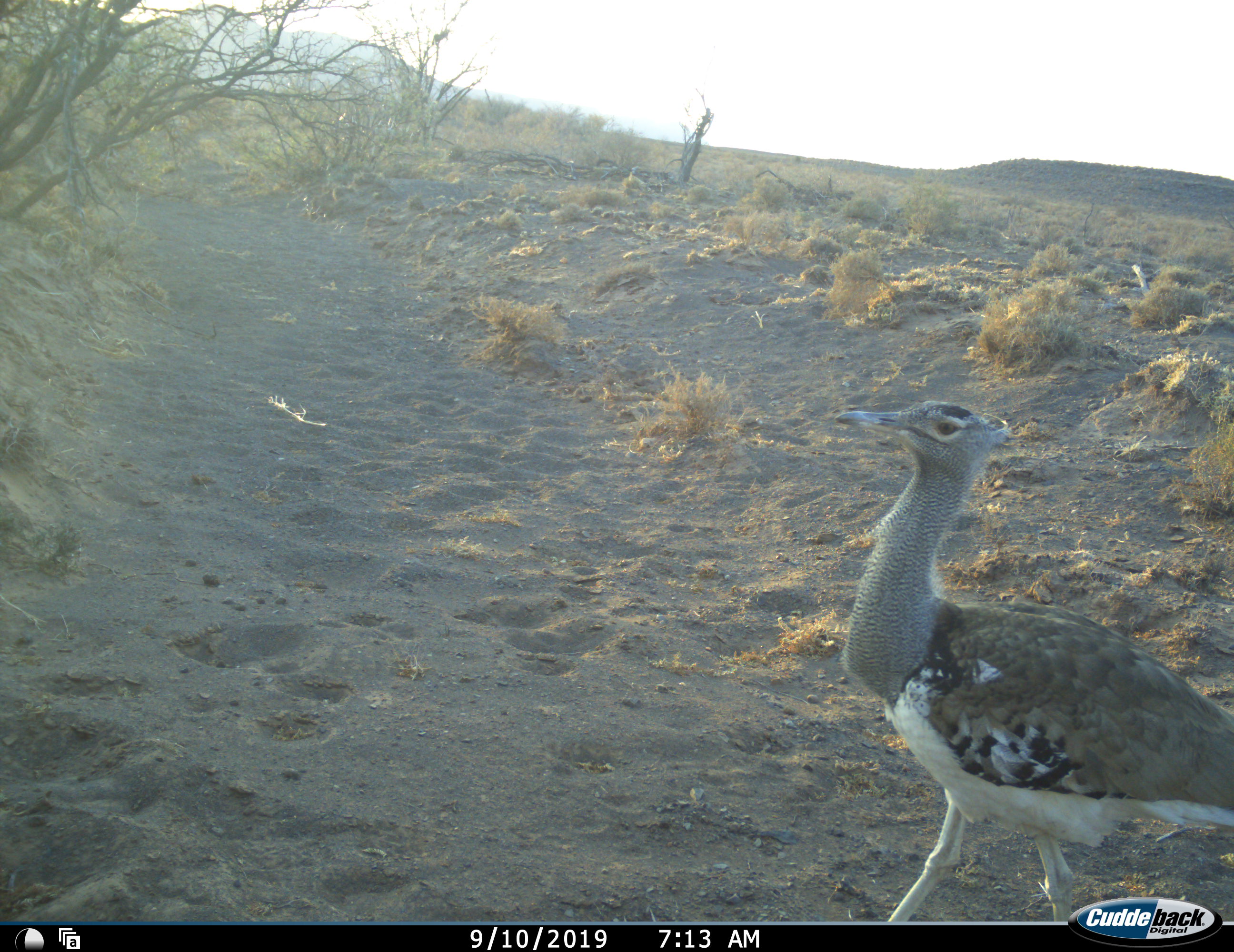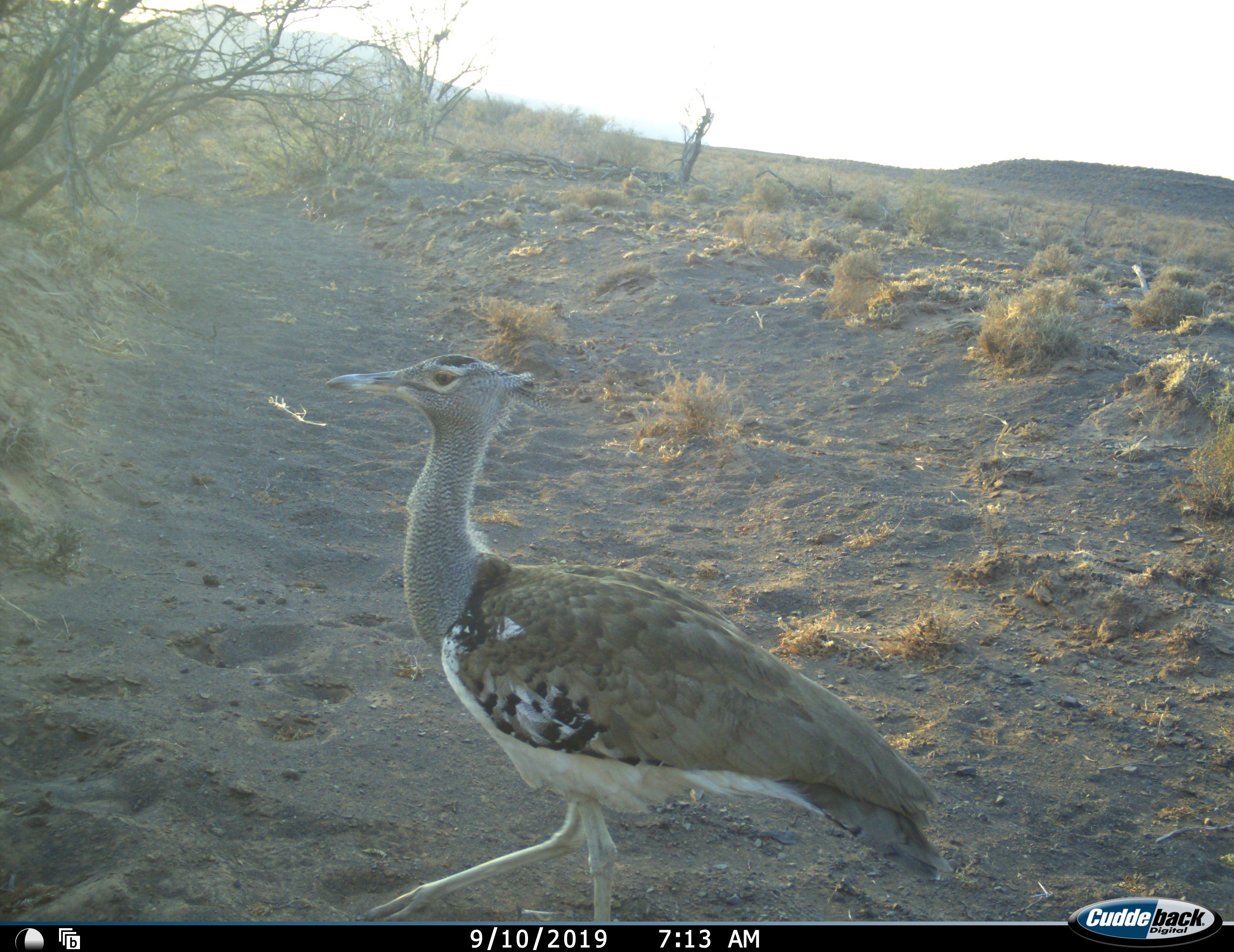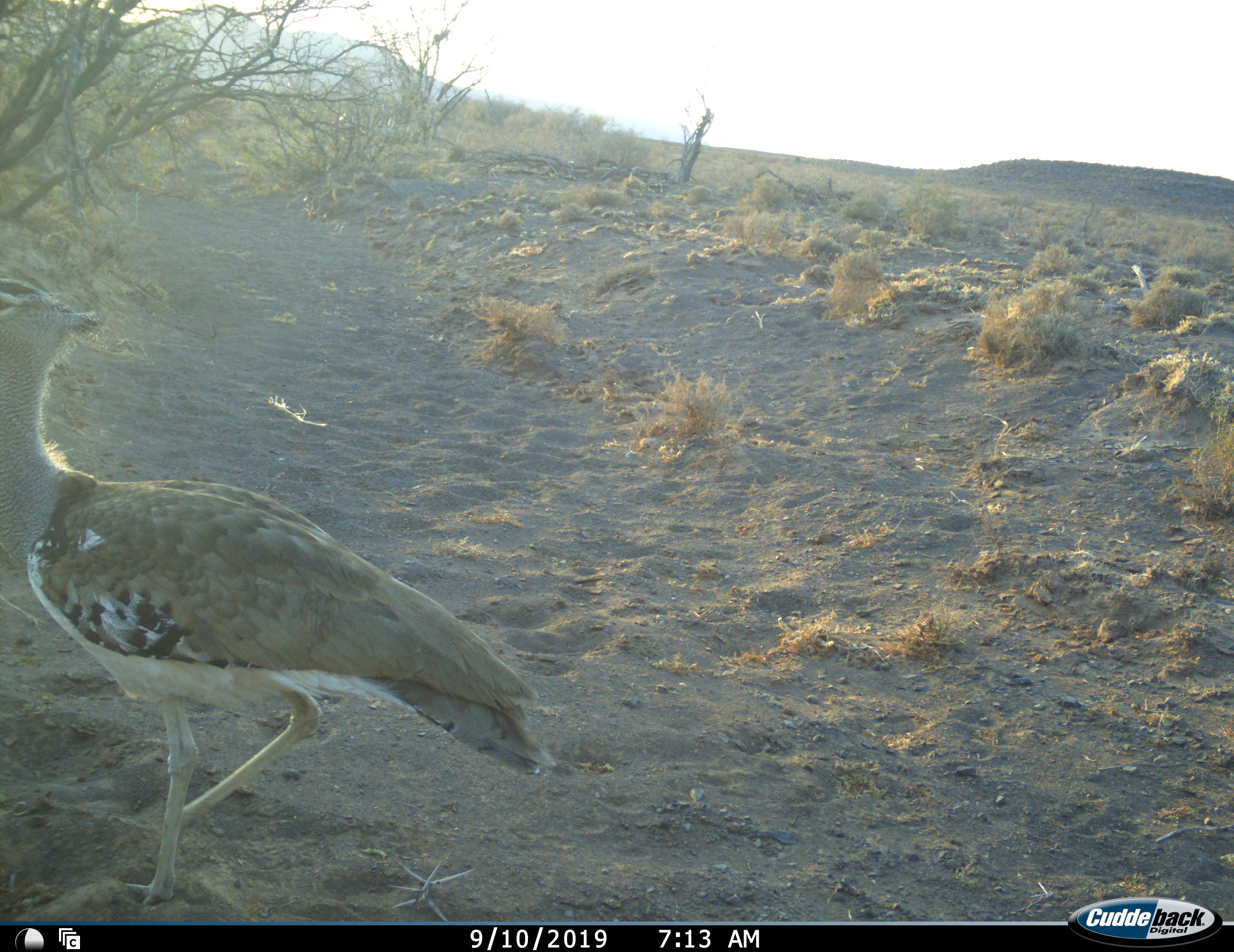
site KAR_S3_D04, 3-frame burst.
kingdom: Animalia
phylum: Chordata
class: Aves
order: Otidiformes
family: Otididae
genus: Ardeotis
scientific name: Ardeotis kori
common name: kori bustard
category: bustardkori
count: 1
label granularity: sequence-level